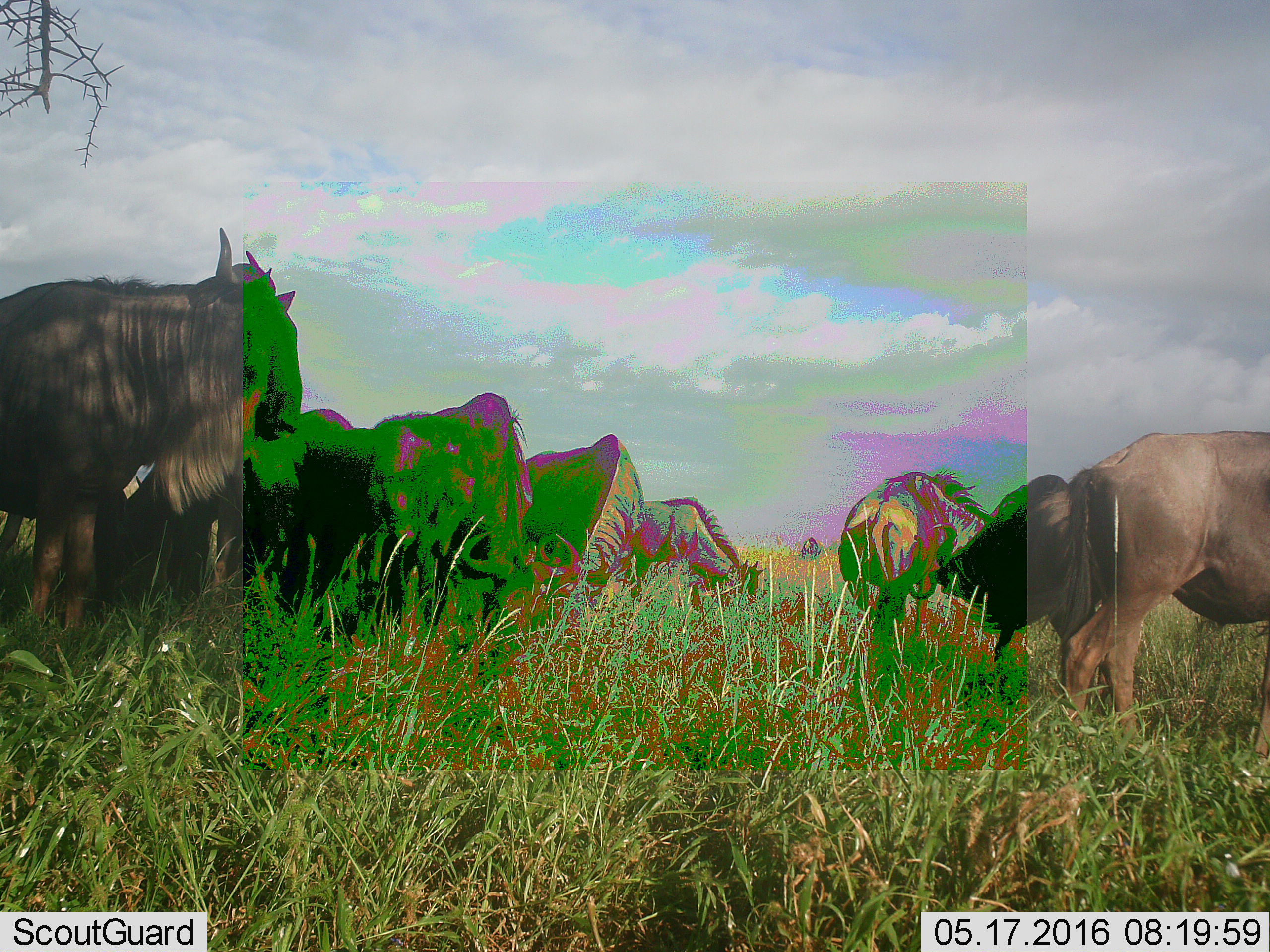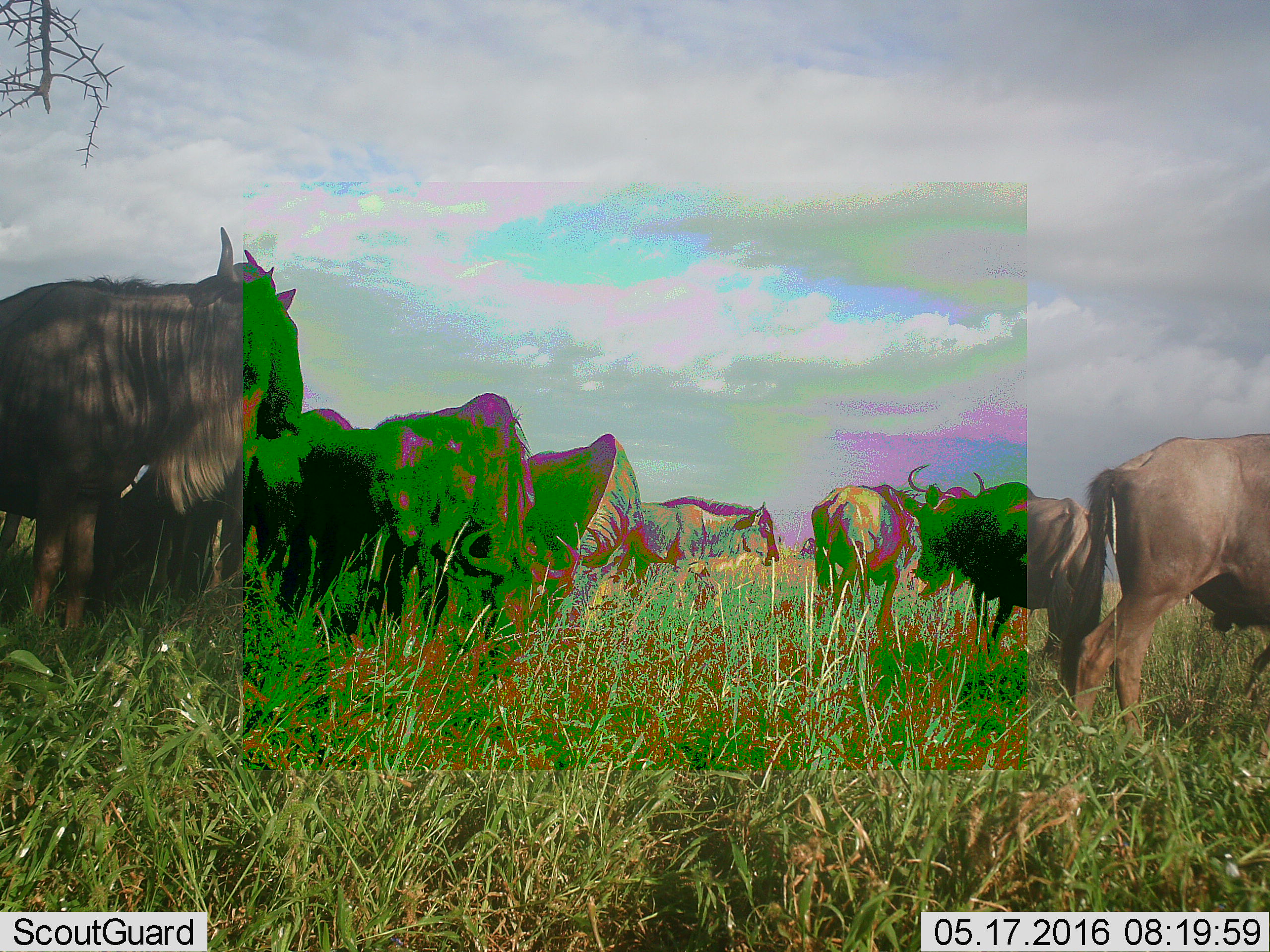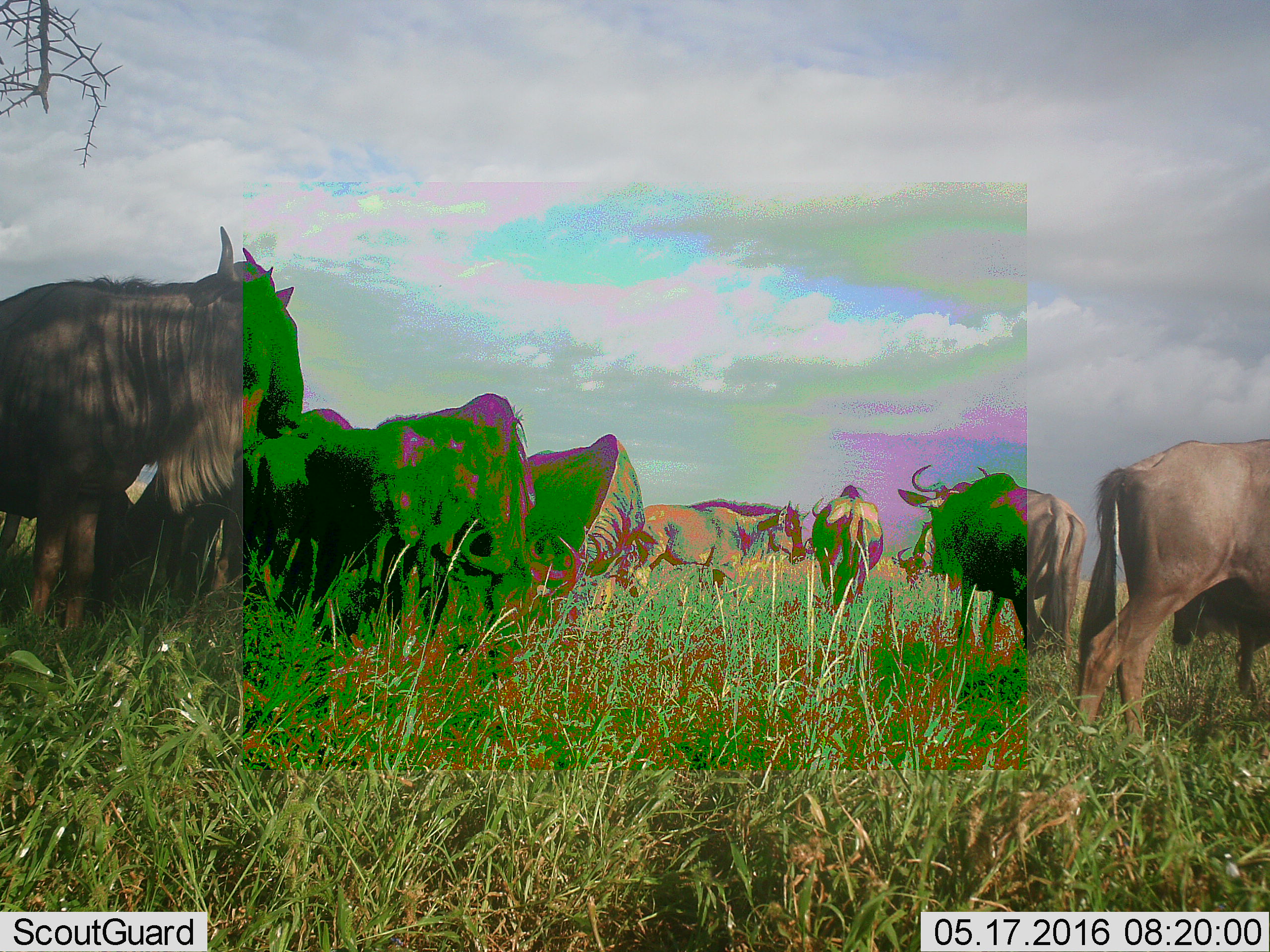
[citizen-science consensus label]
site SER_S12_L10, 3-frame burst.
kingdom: Animalia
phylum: Chordata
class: Mammalia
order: Artiodactyla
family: Bovidae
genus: Connochaetes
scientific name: Connochaetes taurinus taurinus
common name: blue wildebeest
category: wildebeestblue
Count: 9.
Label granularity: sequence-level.